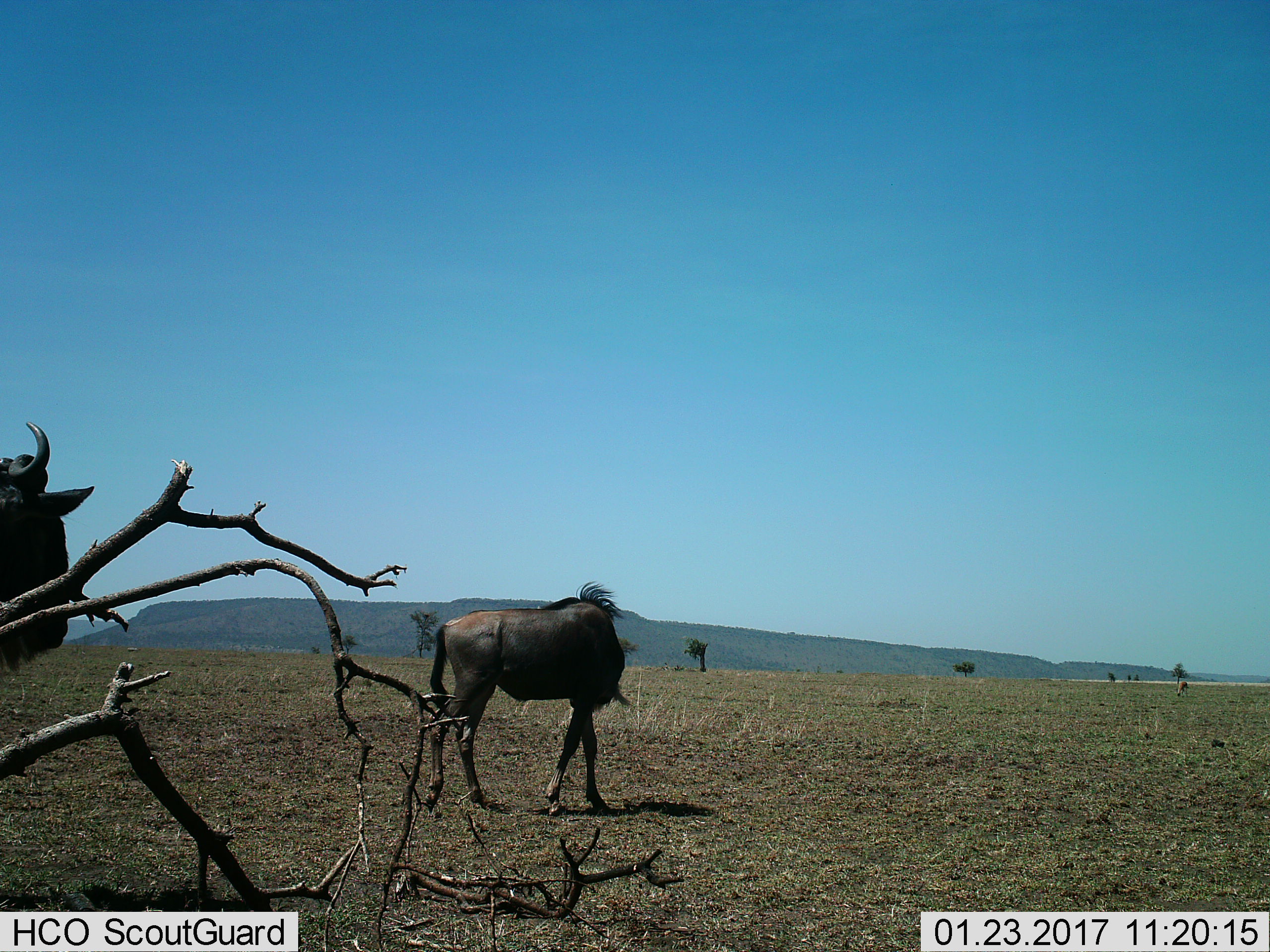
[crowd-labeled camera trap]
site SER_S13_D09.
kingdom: Animalia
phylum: Chordata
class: Mammalia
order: Artiodactyla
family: Bovidae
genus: Connochaetes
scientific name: Connochaetes taurinus taurinus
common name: blue wildebeest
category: wildebeestblue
Wildebeestblue (blue wildebeest) (Connochaetes taurinus taurinus), count 2. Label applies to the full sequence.